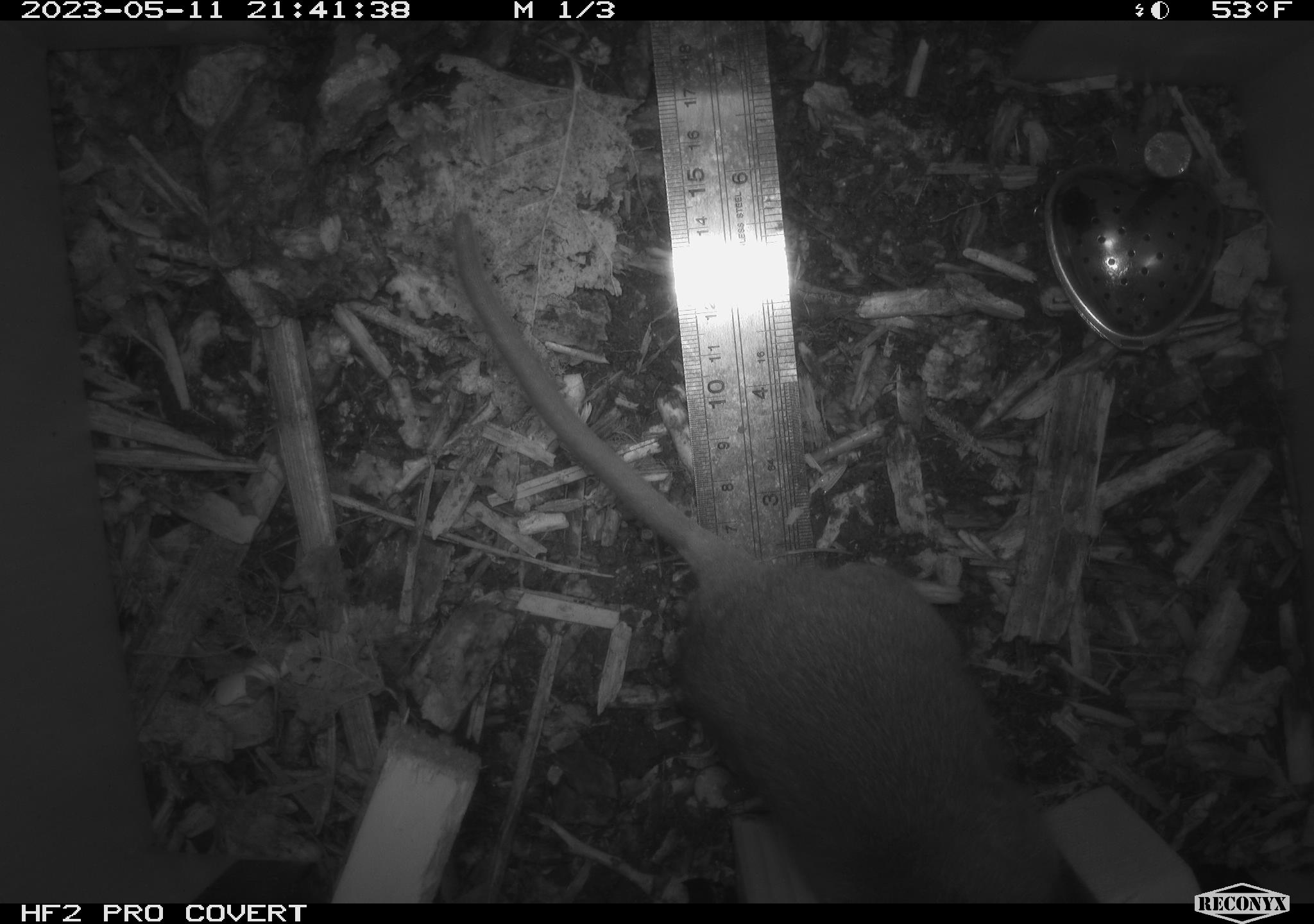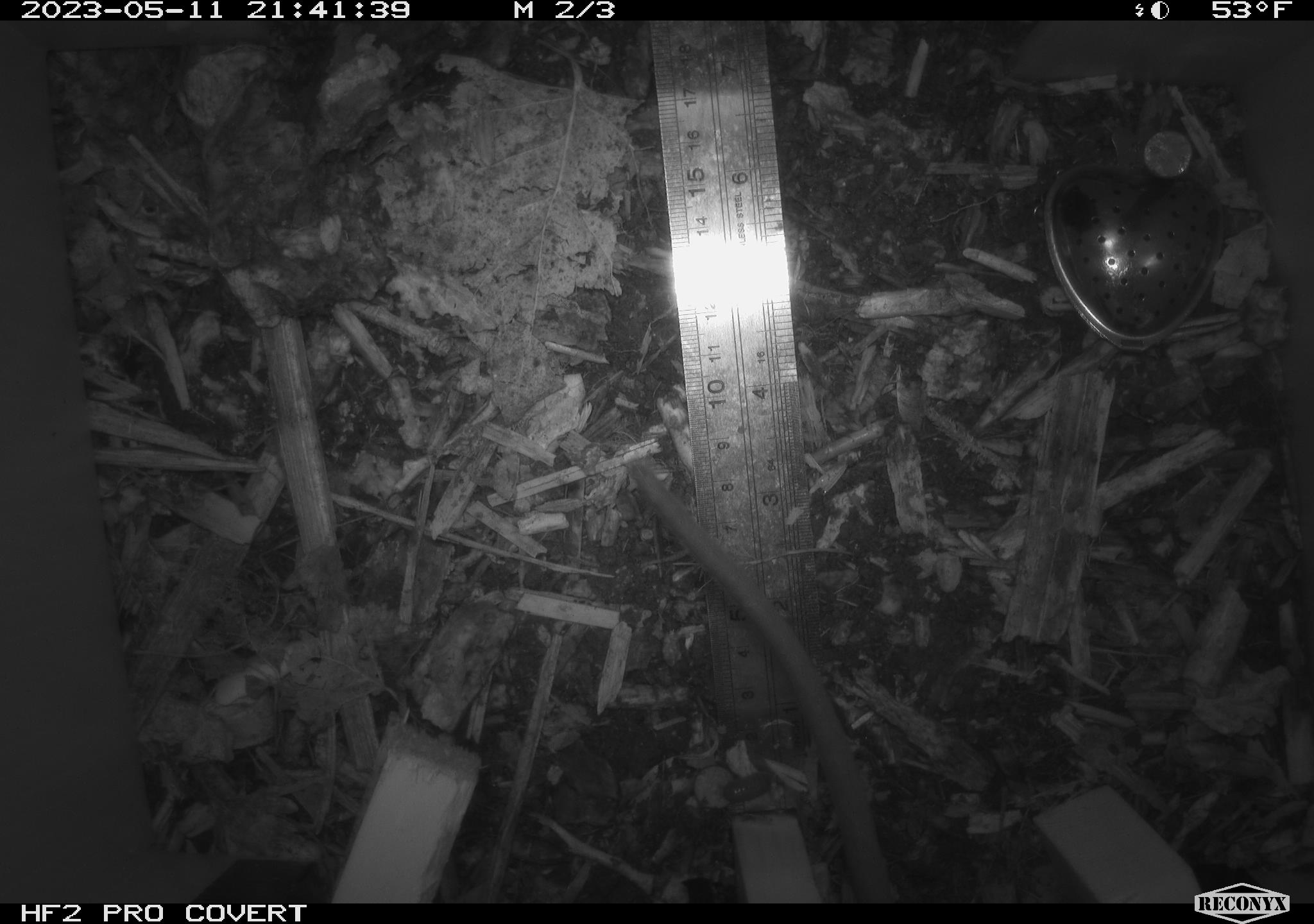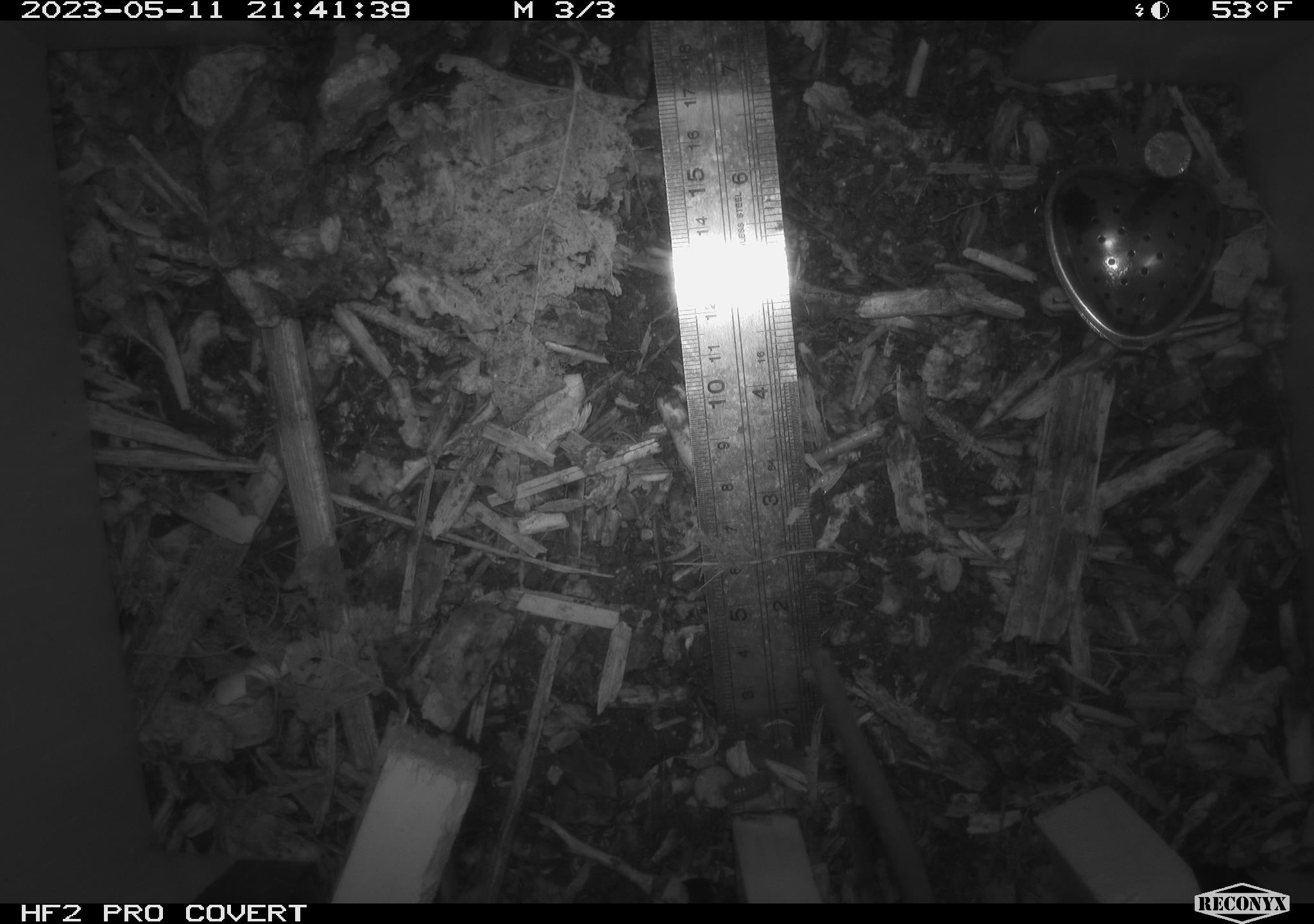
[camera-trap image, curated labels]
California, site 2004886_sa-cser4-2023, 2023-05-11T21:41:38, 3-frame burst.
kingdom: Animalia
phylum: Chordata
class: Mammalia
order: Rodentia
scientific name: Rodentia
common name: woodrat or rat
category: woodrat or rat species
Woodrat or rat species (woodrat or rat) (Rodentia).